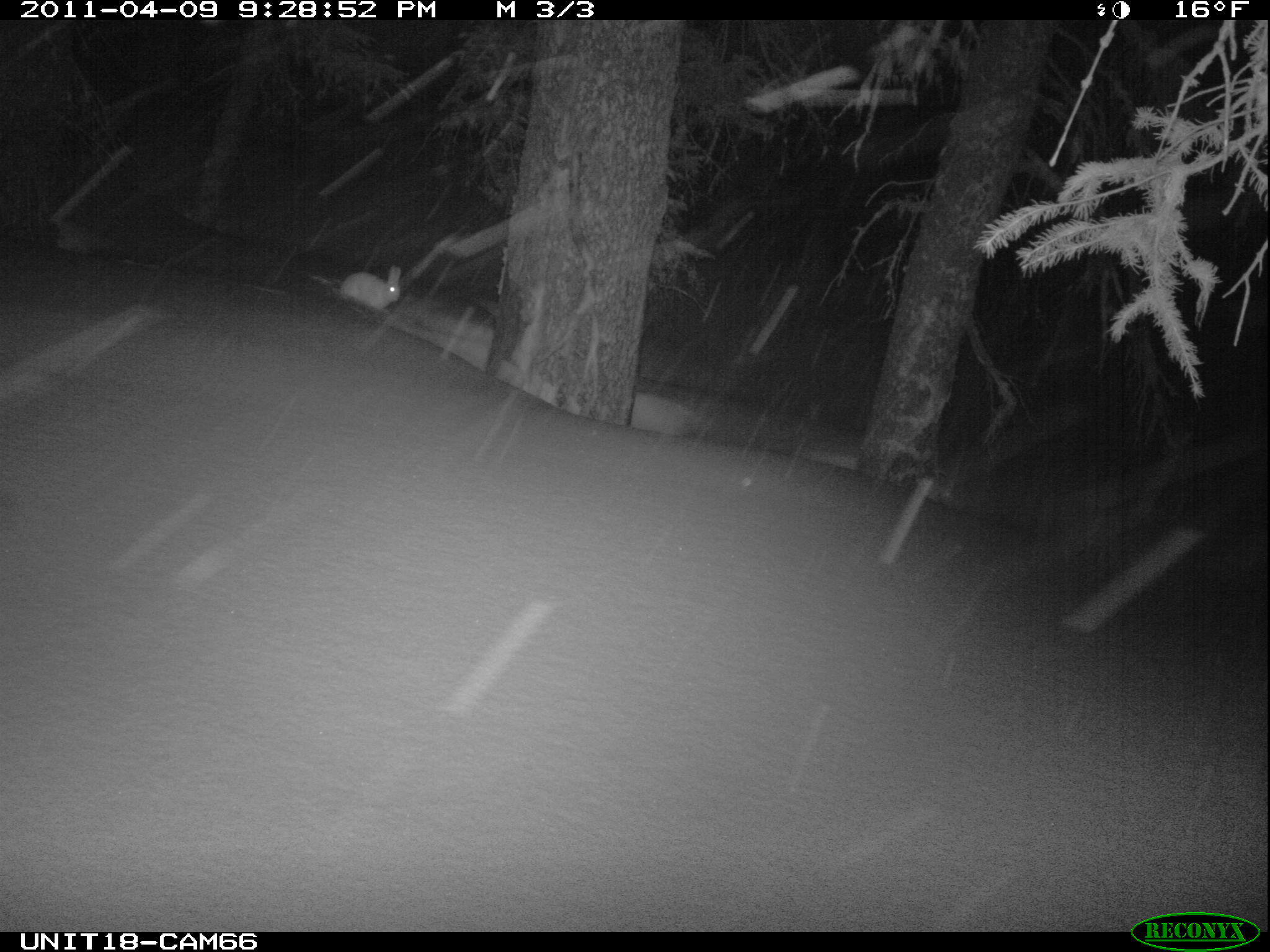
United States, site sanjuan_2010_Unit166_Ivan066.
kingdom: Animalia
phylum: Chordata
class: Mammalia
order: Lagomorpha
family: Leporidae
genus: Lepus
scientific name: Lepus americanus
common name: snowshoe hare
Lepus americanus (snowshoe hare).